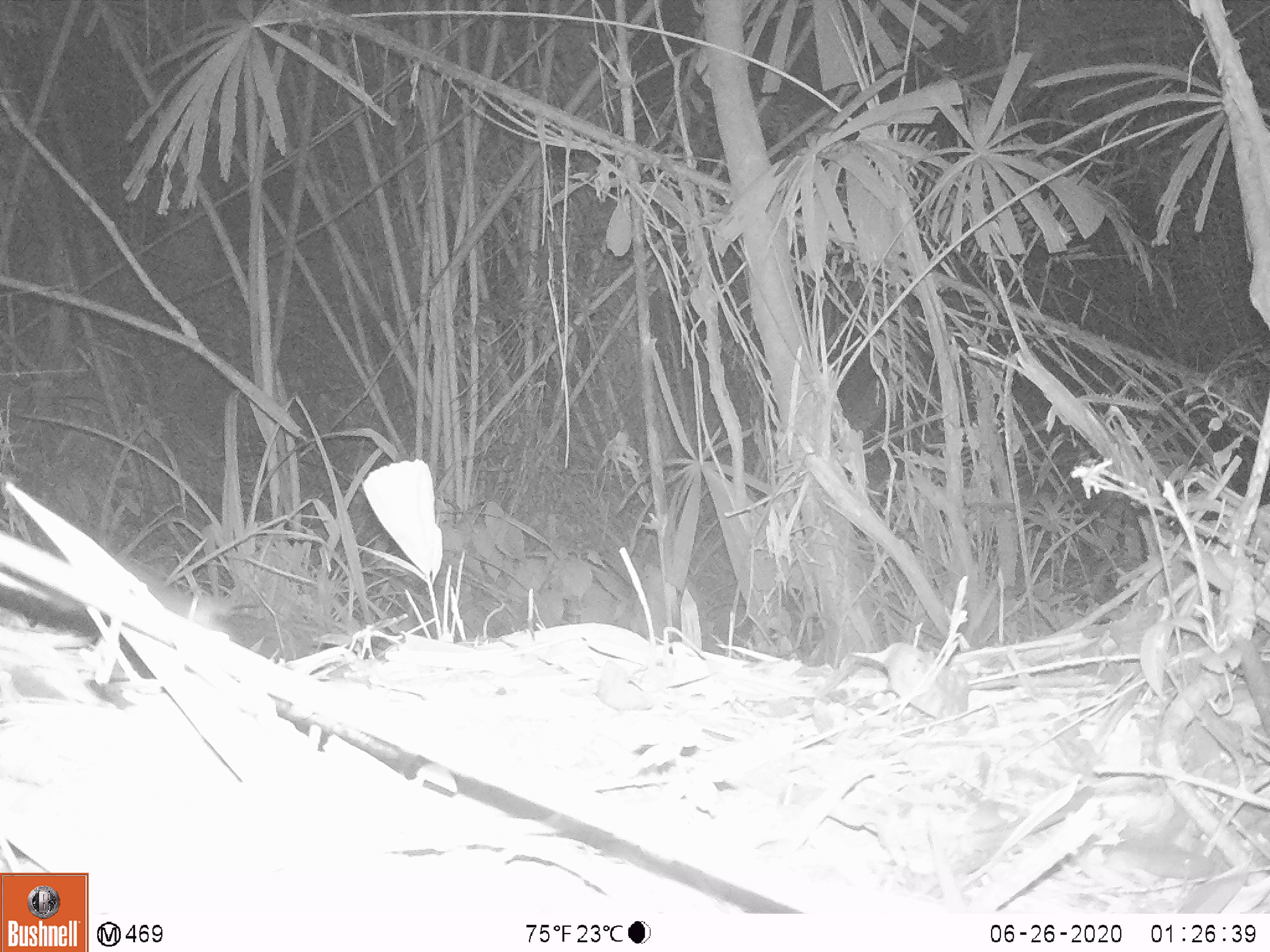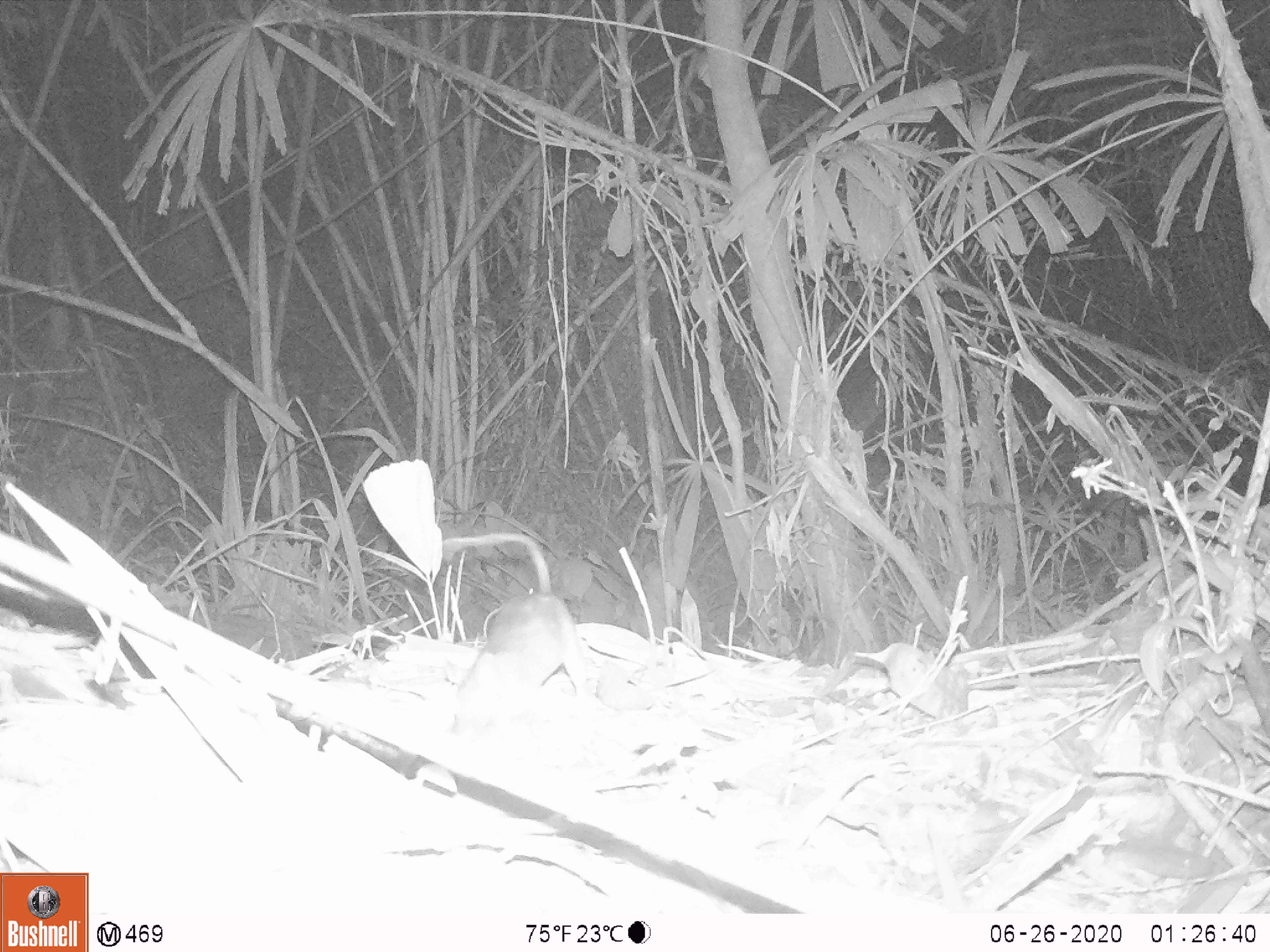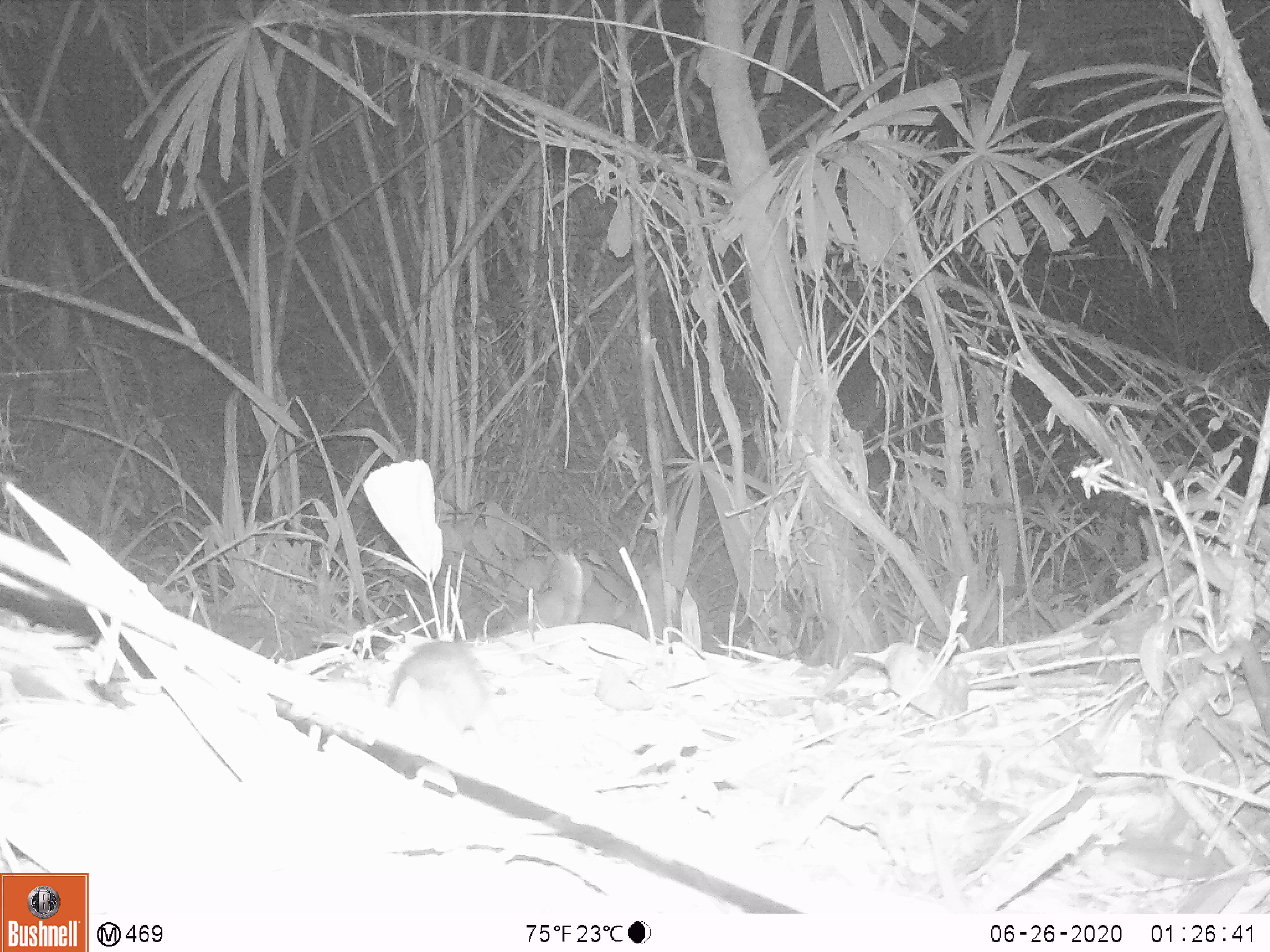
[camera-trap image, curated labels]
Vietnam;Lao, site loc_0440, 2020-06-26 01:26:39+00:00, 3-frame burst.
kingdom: Animalia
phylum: Chordata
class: Mammalia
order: Rodentia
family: Muridae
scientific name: Muridae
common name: old-world mice and rats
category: unidentified murid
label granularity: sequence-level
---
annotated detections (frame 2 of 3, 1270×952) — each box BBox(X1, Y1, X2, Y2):
unidentified murid: BBox(442, 531, 588, 734)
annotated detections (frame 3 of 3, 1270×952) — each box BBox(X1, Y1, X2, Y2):
unidentified murid: BBox(386, 640, 498, 745)